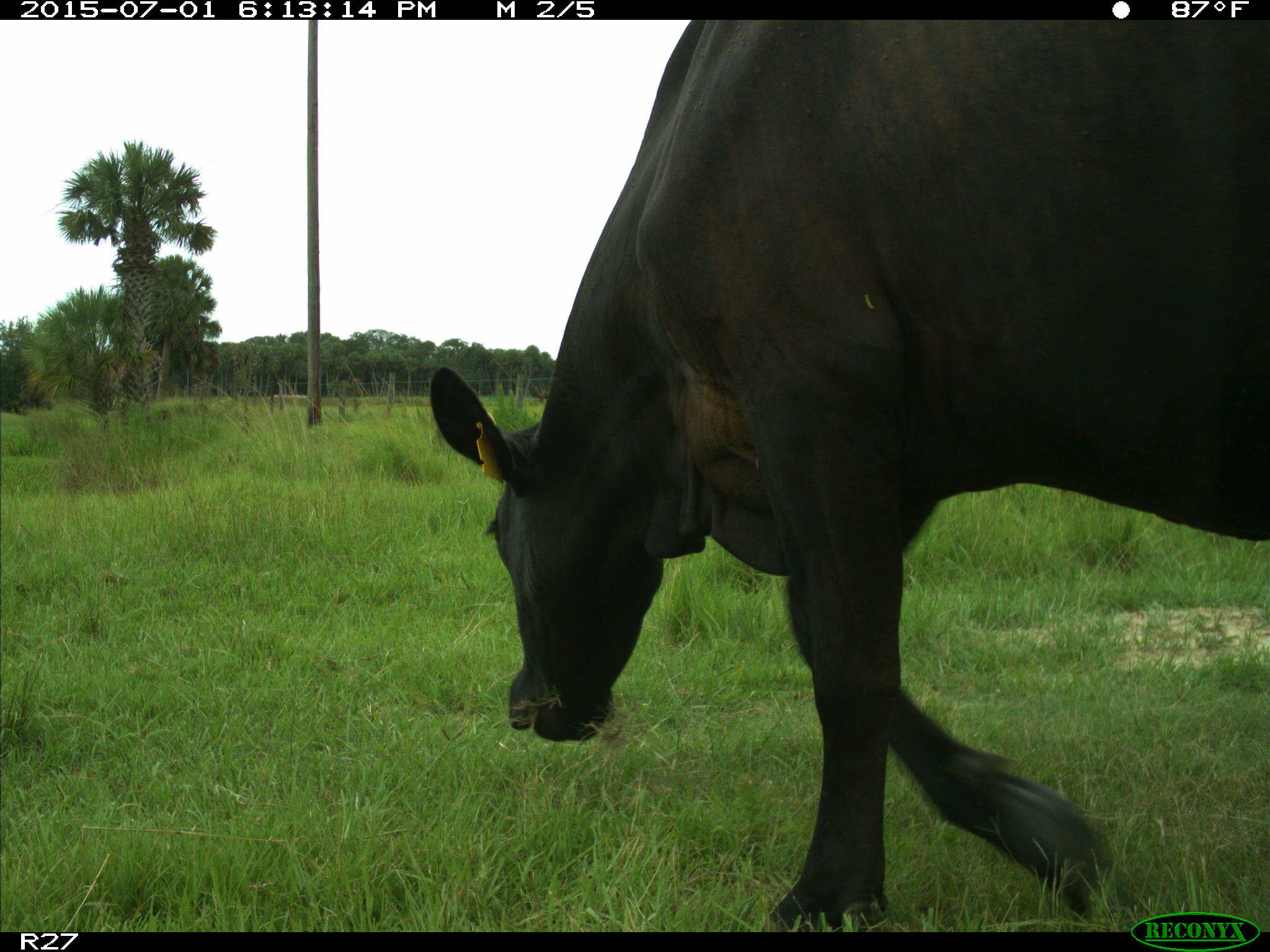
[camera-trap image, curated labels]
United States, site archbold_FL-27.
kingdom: Animalia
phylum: Chordata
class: Mammalia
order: Artiodactyla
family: Bovidae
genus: Bos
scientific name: Bos taurus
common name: domestic cow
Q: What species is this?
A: Bos taurus (domestic cow).